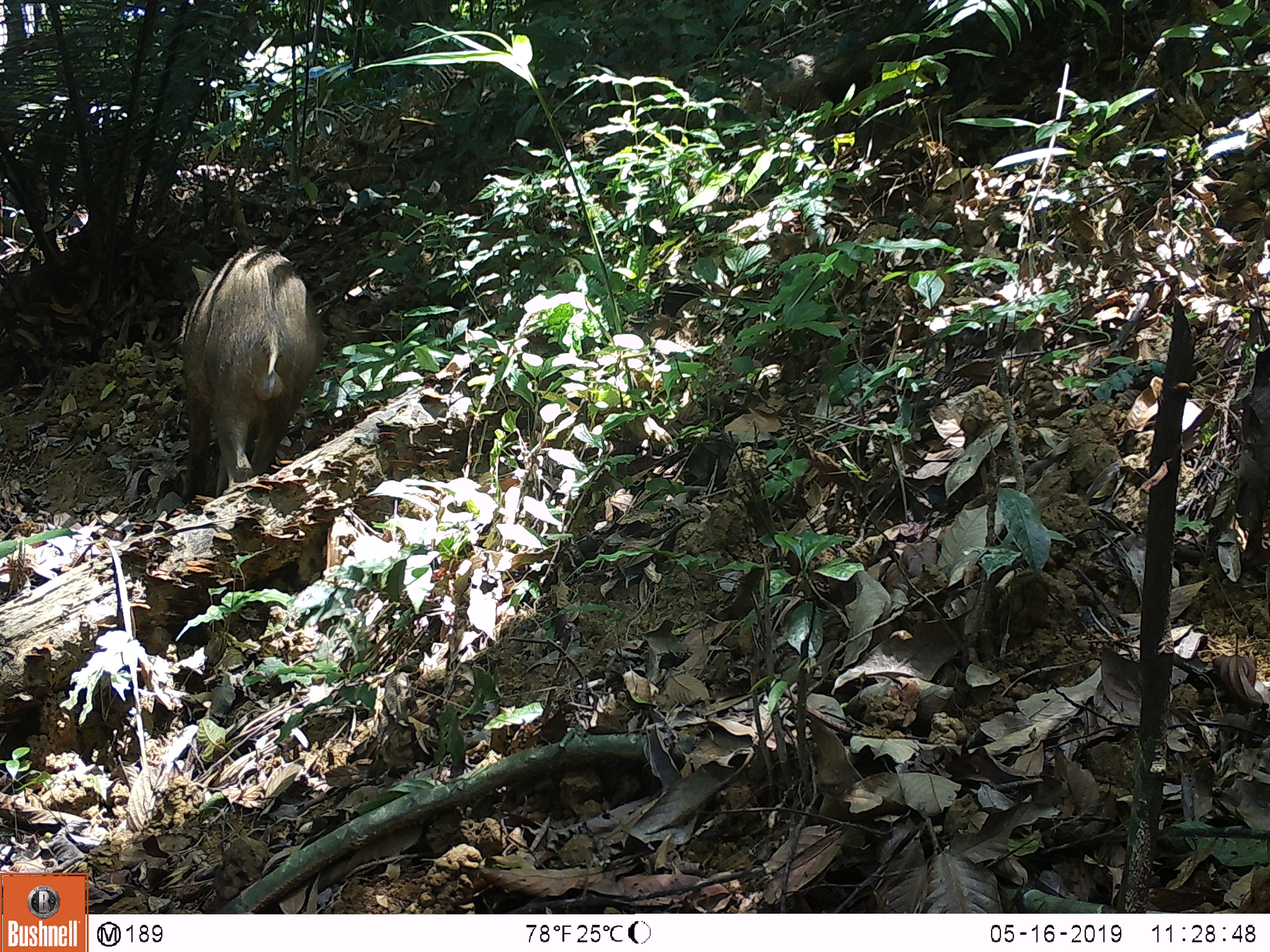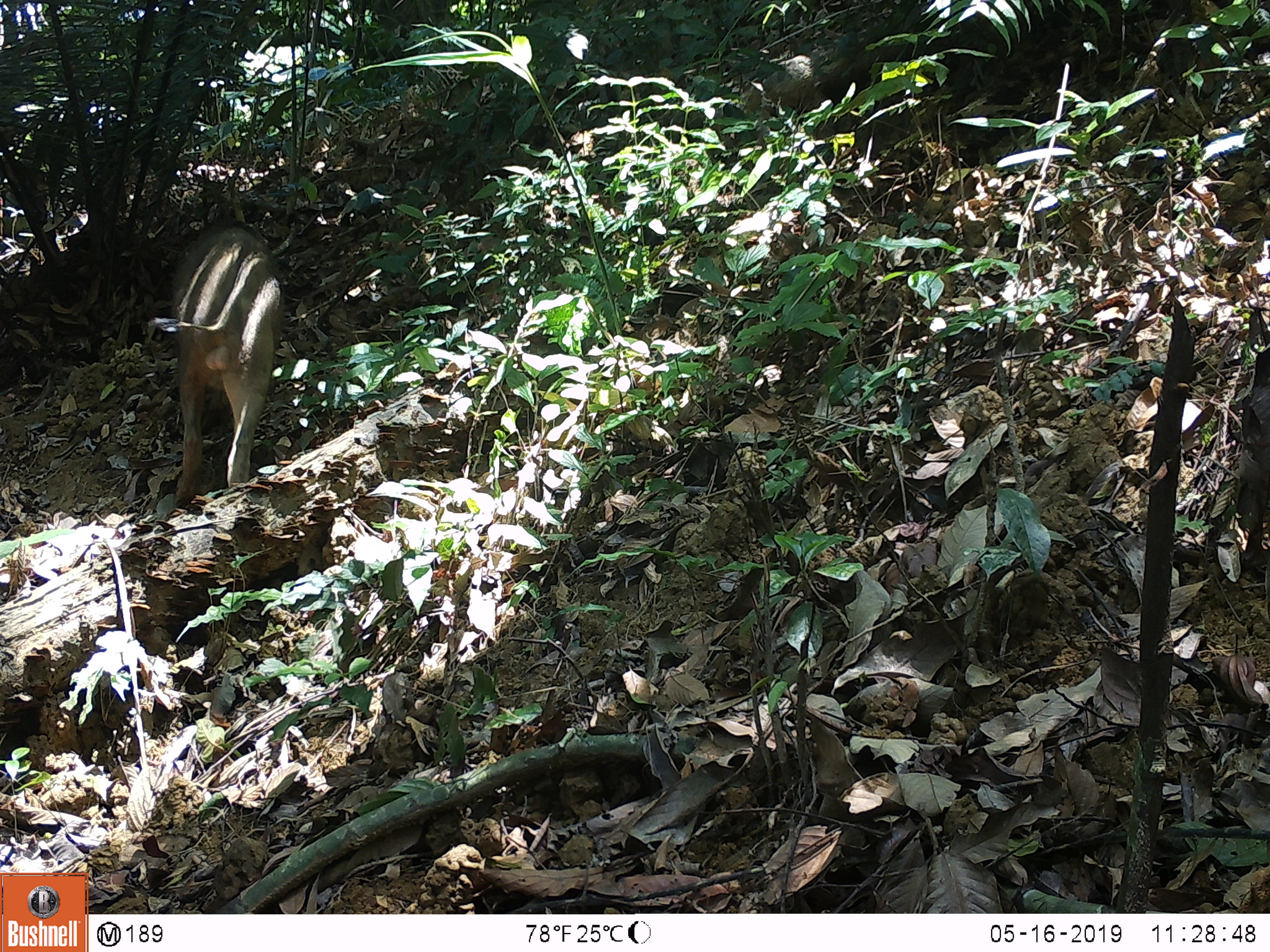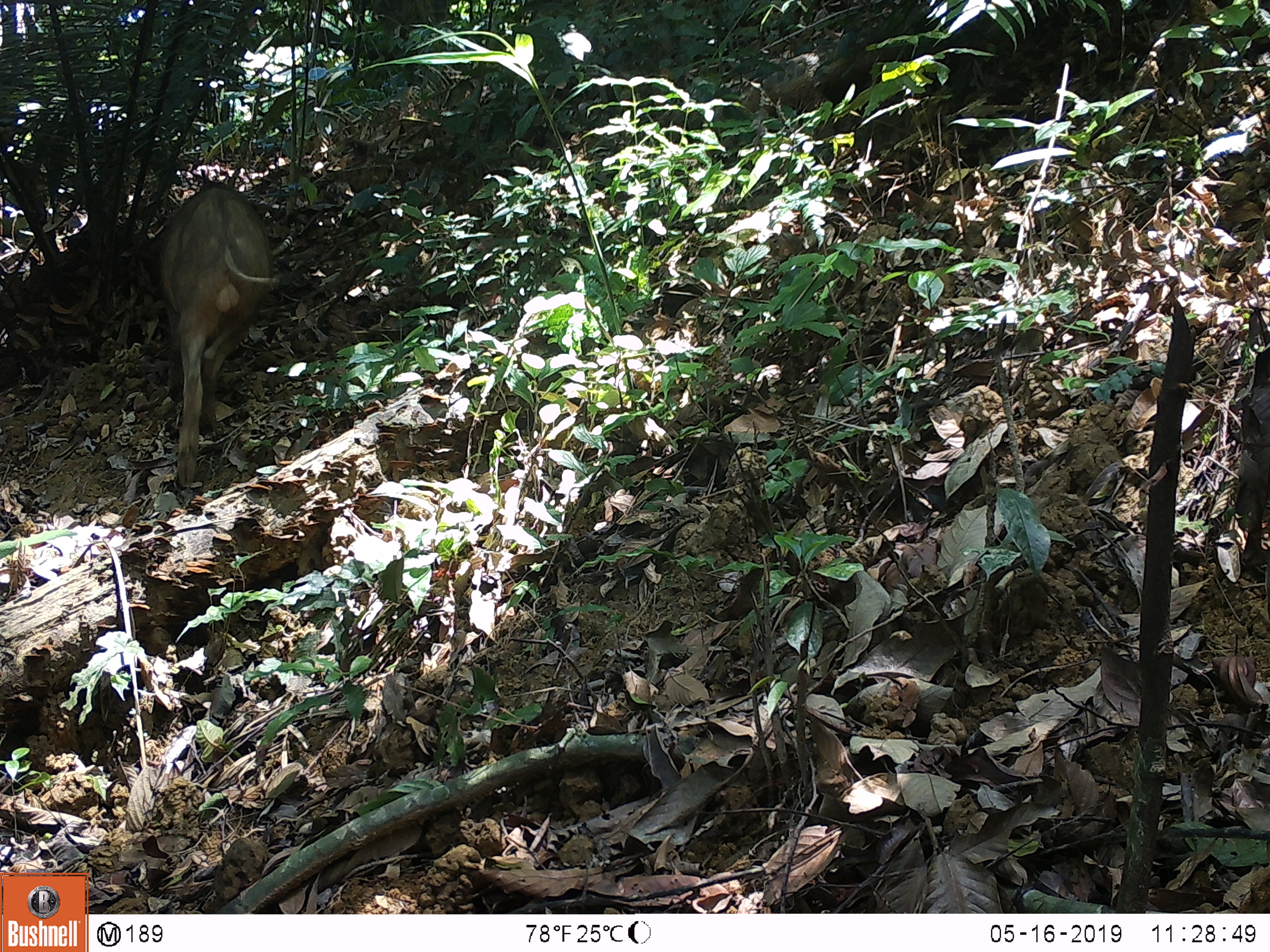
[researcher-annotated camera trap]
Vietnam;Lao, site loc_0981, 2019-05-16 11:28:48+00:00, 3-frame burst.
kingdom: Animalia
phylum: Chordata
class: Mammalia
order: Artiodactyla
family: Suidae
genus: Sus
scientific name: Sus scrofa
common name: eurasian wild pig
Eurasian wild pig (Sus scrofa). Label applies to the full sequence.